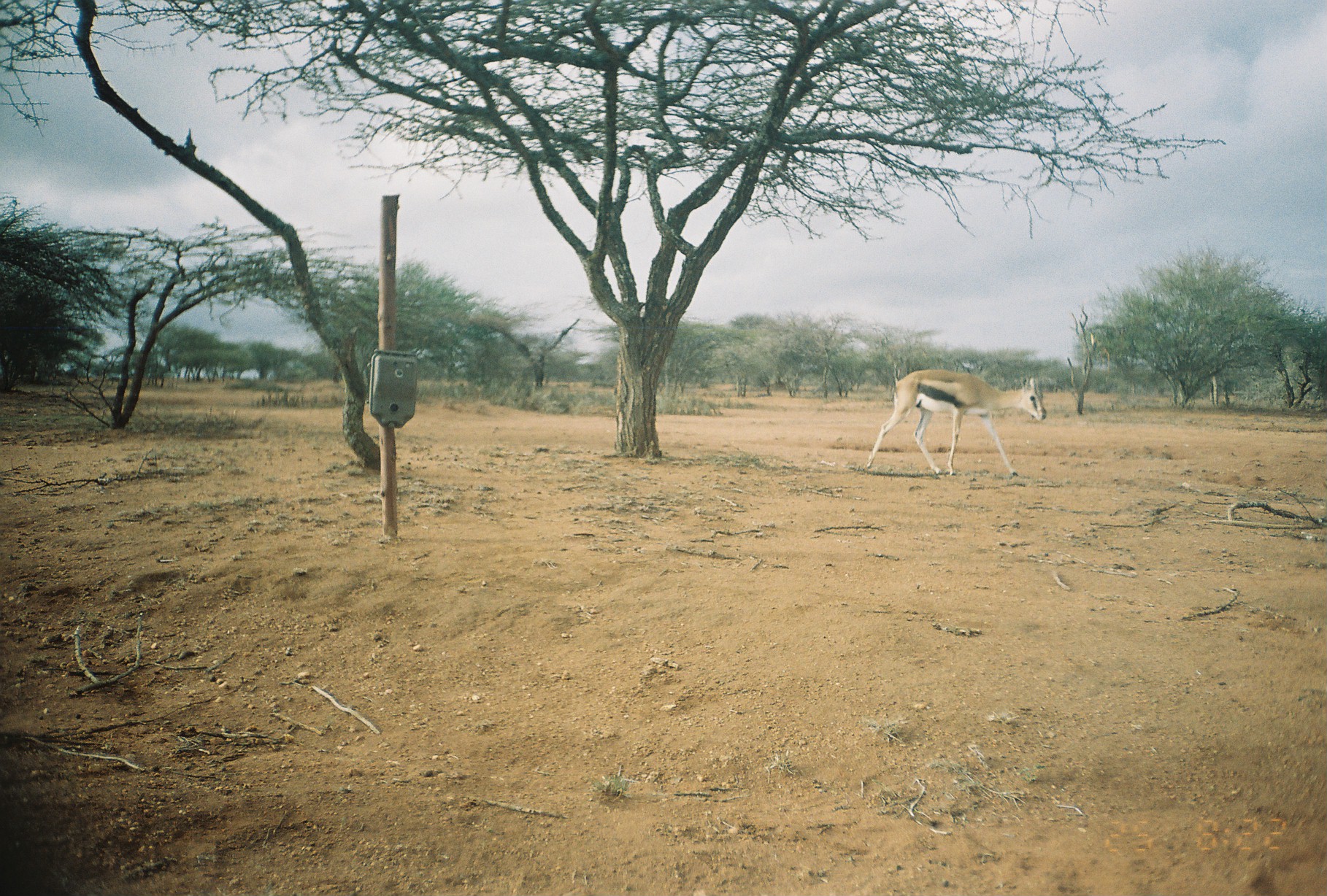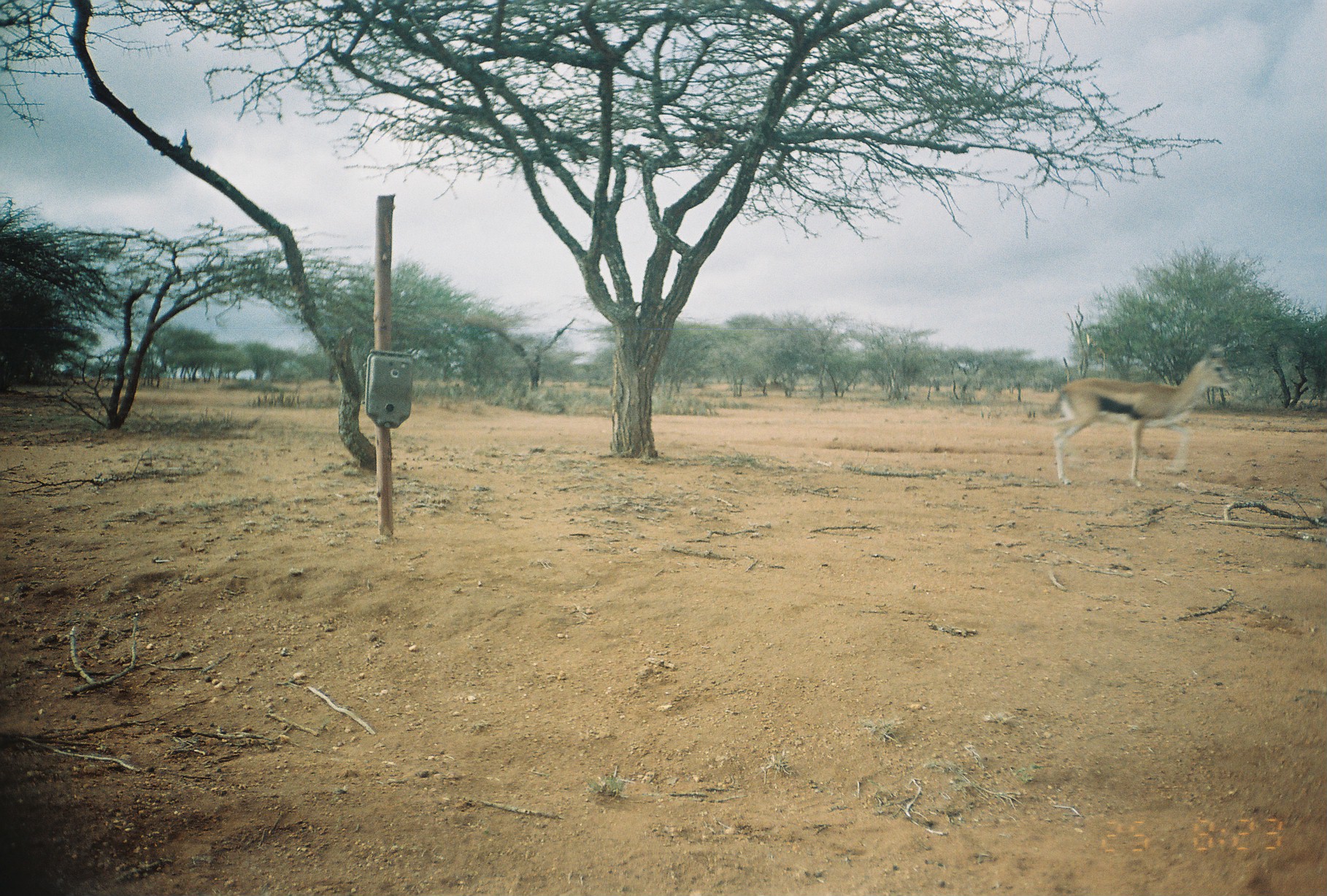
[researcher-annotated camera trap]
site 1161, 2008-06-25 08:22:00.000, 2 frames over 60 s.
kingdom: Animalia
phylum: Chordata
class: Mammalia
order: Artiodactyla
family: Bovidae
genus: Eudorcas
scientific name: Eudorcas thomsonii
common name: thomson's gazelle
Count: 1.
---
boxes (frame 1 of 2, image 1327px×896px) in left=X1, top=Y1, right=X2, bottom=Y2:
eudorcas thomsonii: left=866, top=368, right=1048, bottom=476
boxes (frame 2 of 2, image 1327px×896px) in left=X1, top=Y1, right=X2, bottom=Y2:
eudorcas thomsonii: left=1039, top=342, right=1242, bottom=488